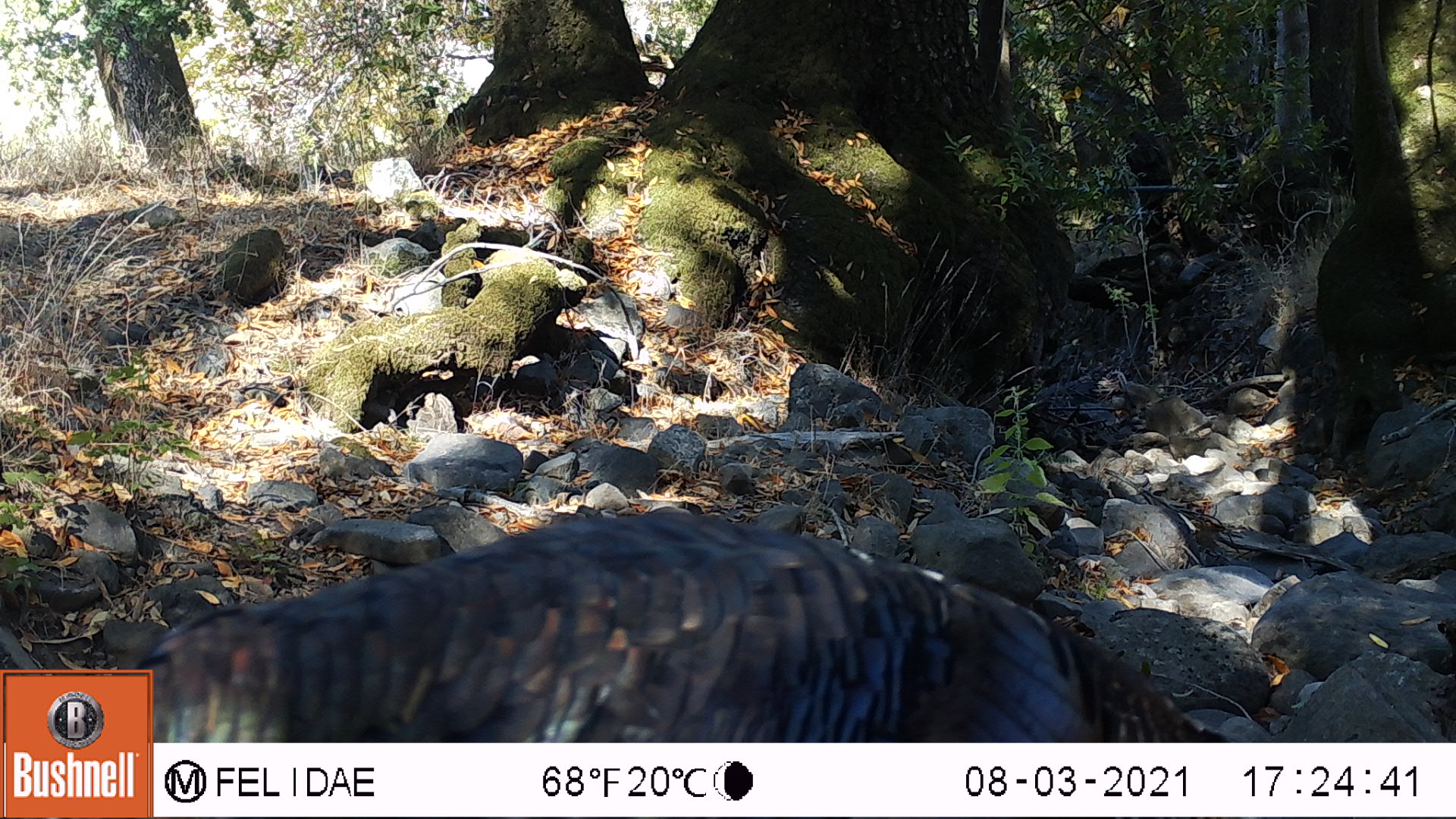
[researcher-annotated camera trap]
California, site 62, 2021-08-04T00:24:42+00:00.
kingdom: Animalia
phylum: Chordata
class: Aves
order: Galliformes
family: Phasianidae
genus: Meleagris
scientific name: Meleagris gallopavo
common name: turkey